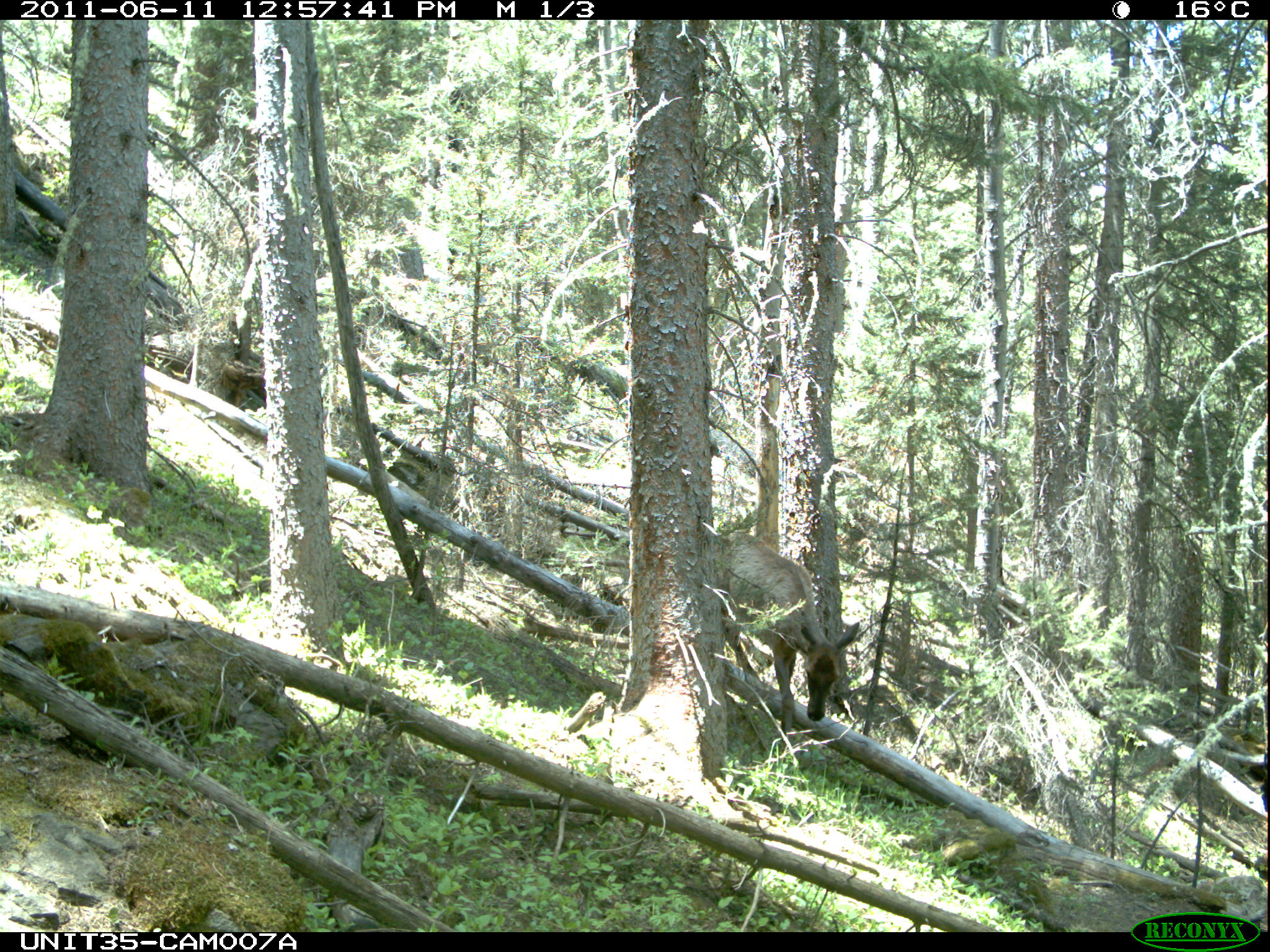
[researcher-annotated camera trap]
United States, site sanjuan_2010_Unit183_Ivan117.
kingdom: Animalia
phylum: Chordata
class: Mammalia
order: Artiodactyla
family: Cervidae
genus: Cervus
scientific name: Cervus elaphus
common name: red deer